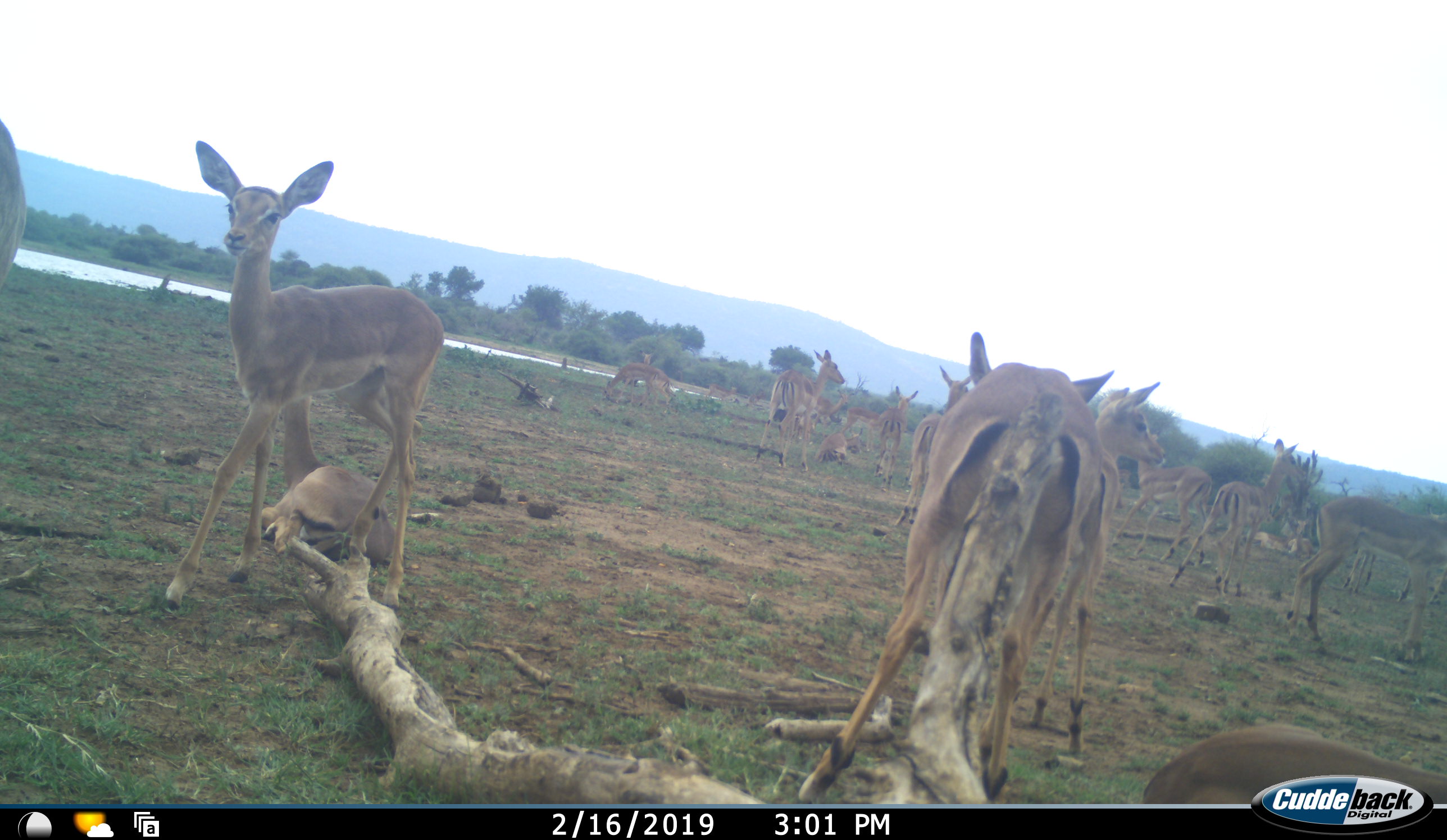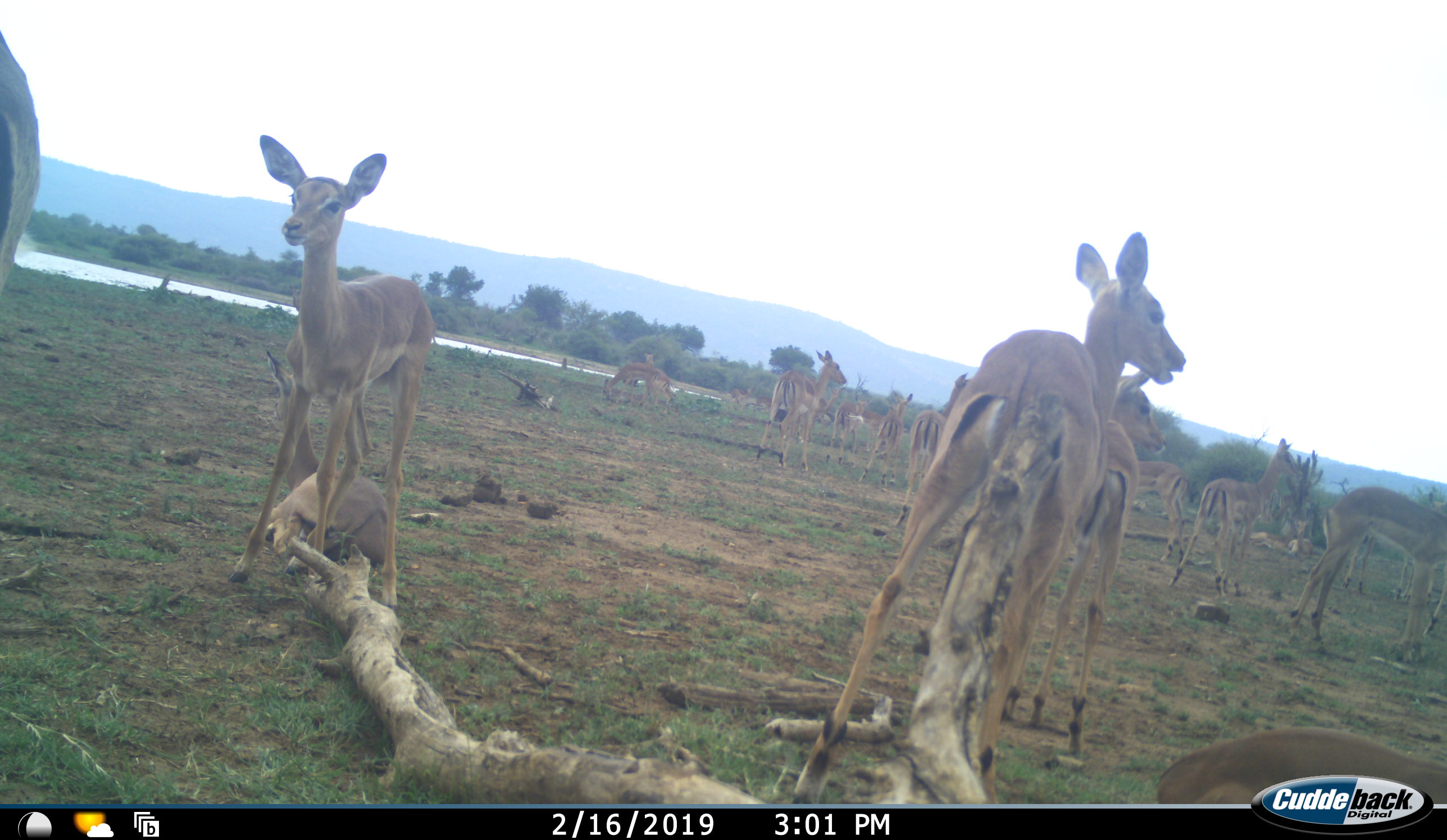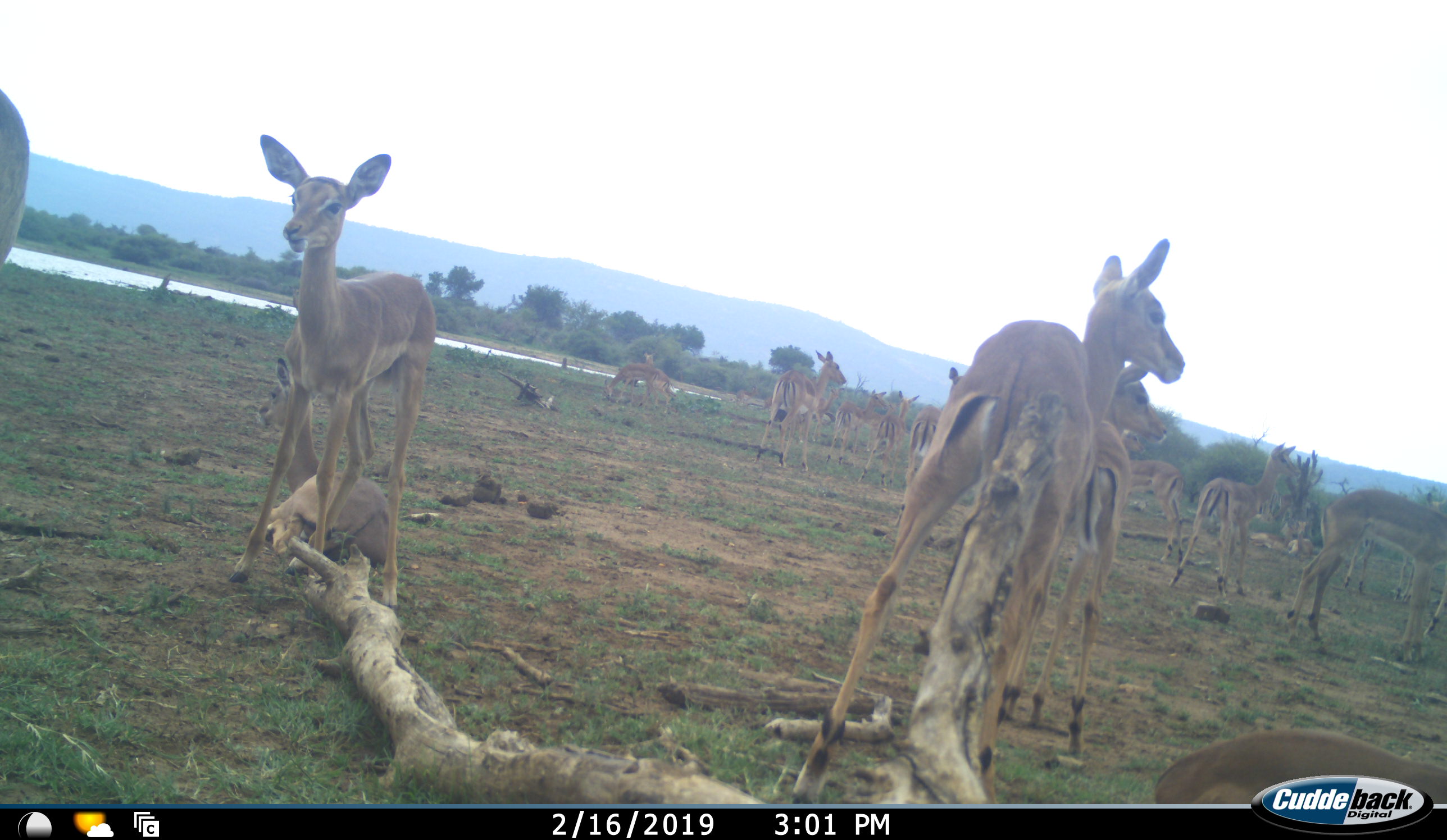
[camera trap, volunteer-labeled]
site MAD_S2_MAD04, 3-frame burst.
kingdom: Animalia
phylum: Chordata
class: Mammalia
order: Artiodactyla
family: Bovidae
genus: Aepyceros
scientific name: Aepyceros melampus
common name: impala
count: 11-50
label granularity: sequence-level